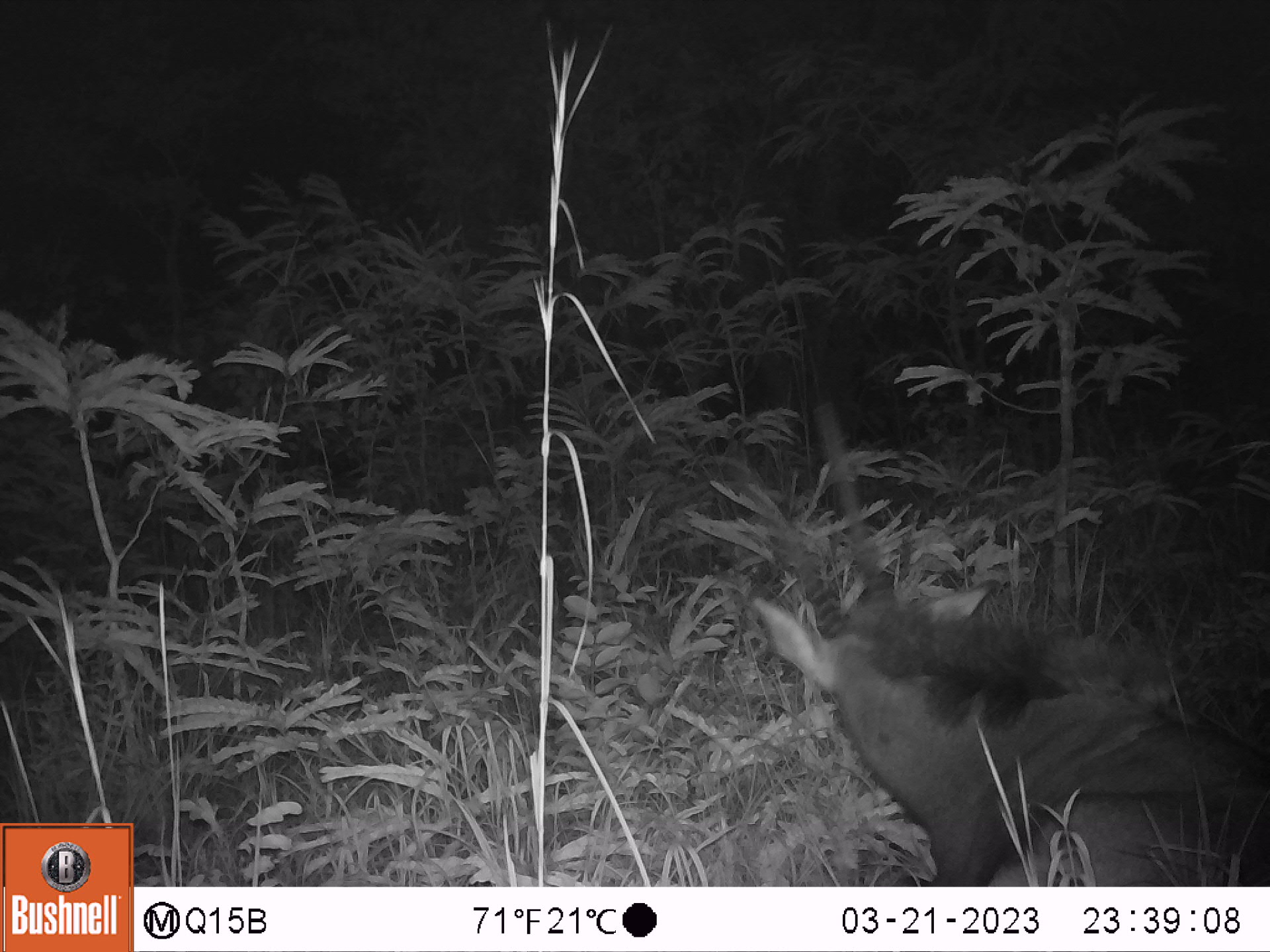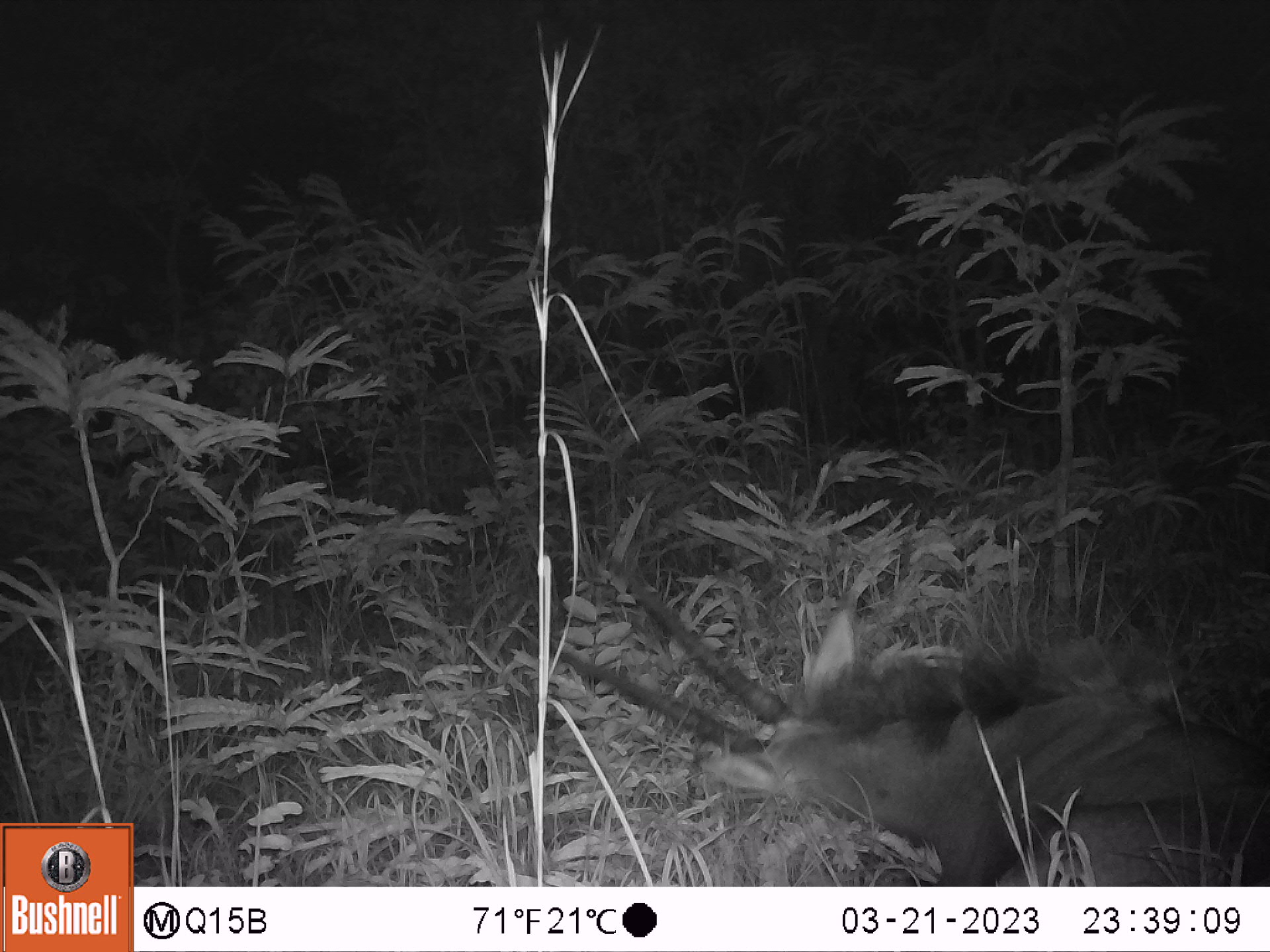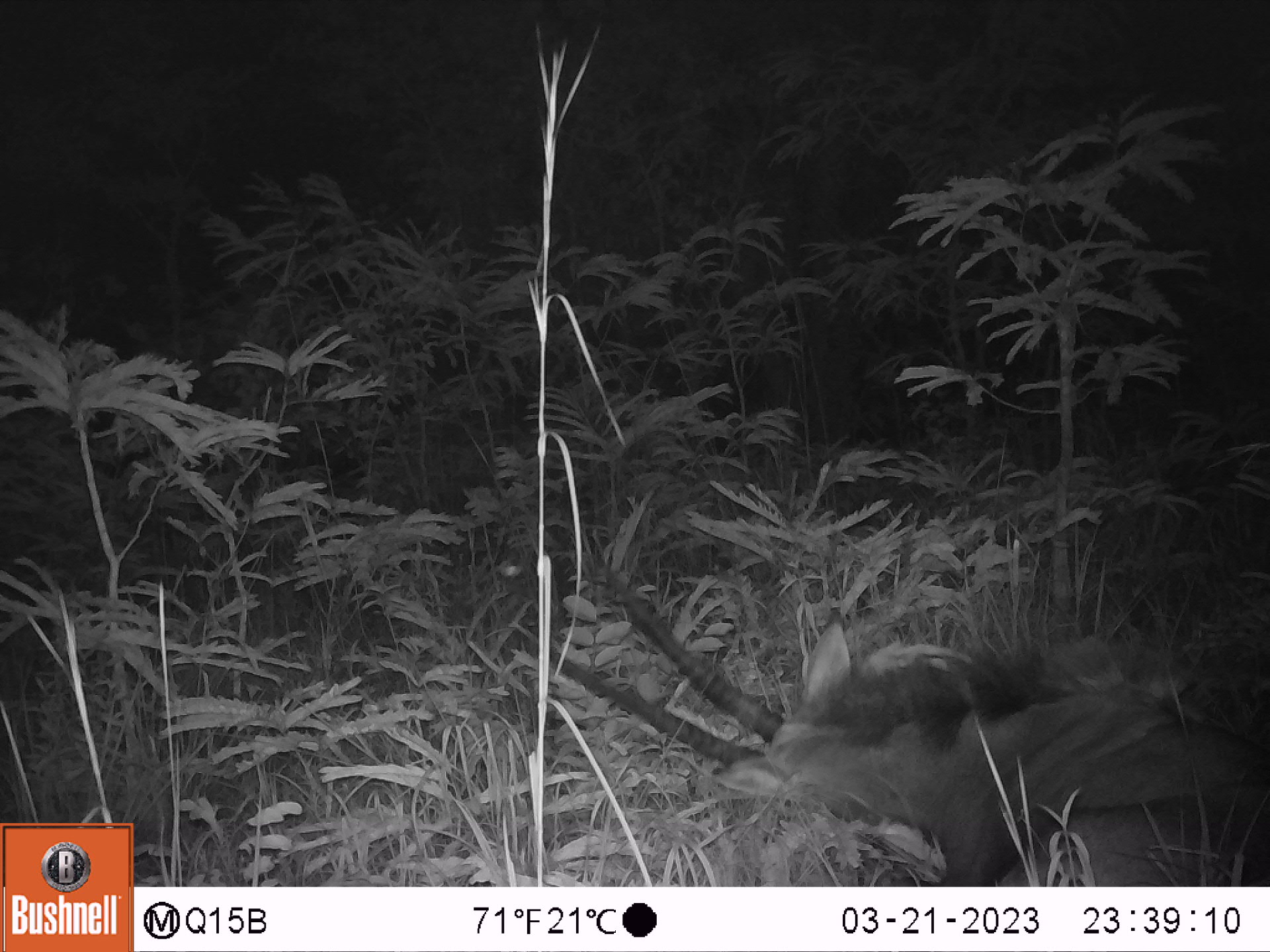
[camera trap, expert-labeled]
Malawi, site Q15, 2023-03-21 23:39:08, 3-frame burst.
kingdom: Animalia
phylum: Chordata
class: Mammalia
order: Artiodactyla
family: Bovidae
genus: Hippotragus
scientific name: Hippotragus niger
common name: sable antelope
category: sable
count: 1